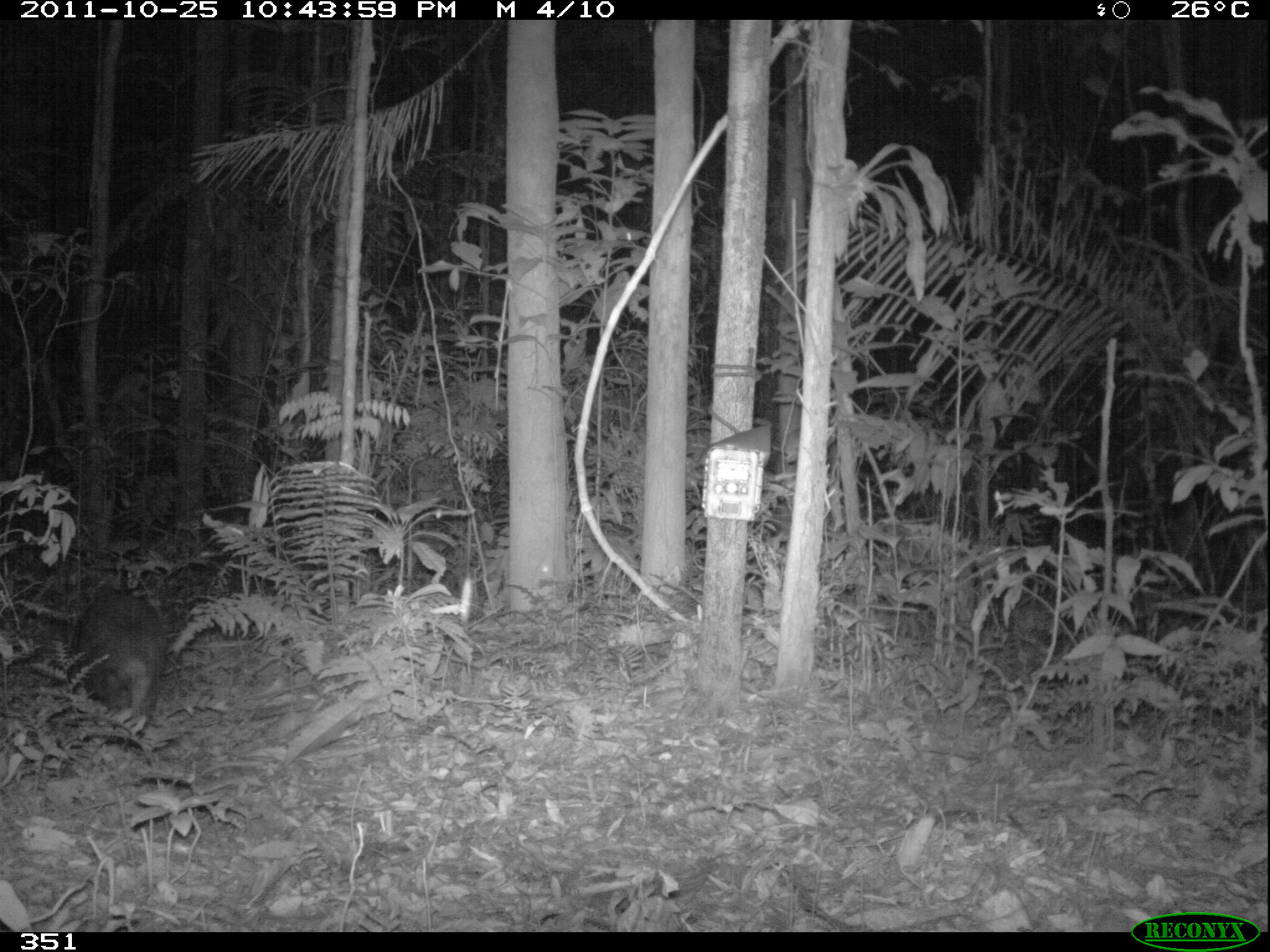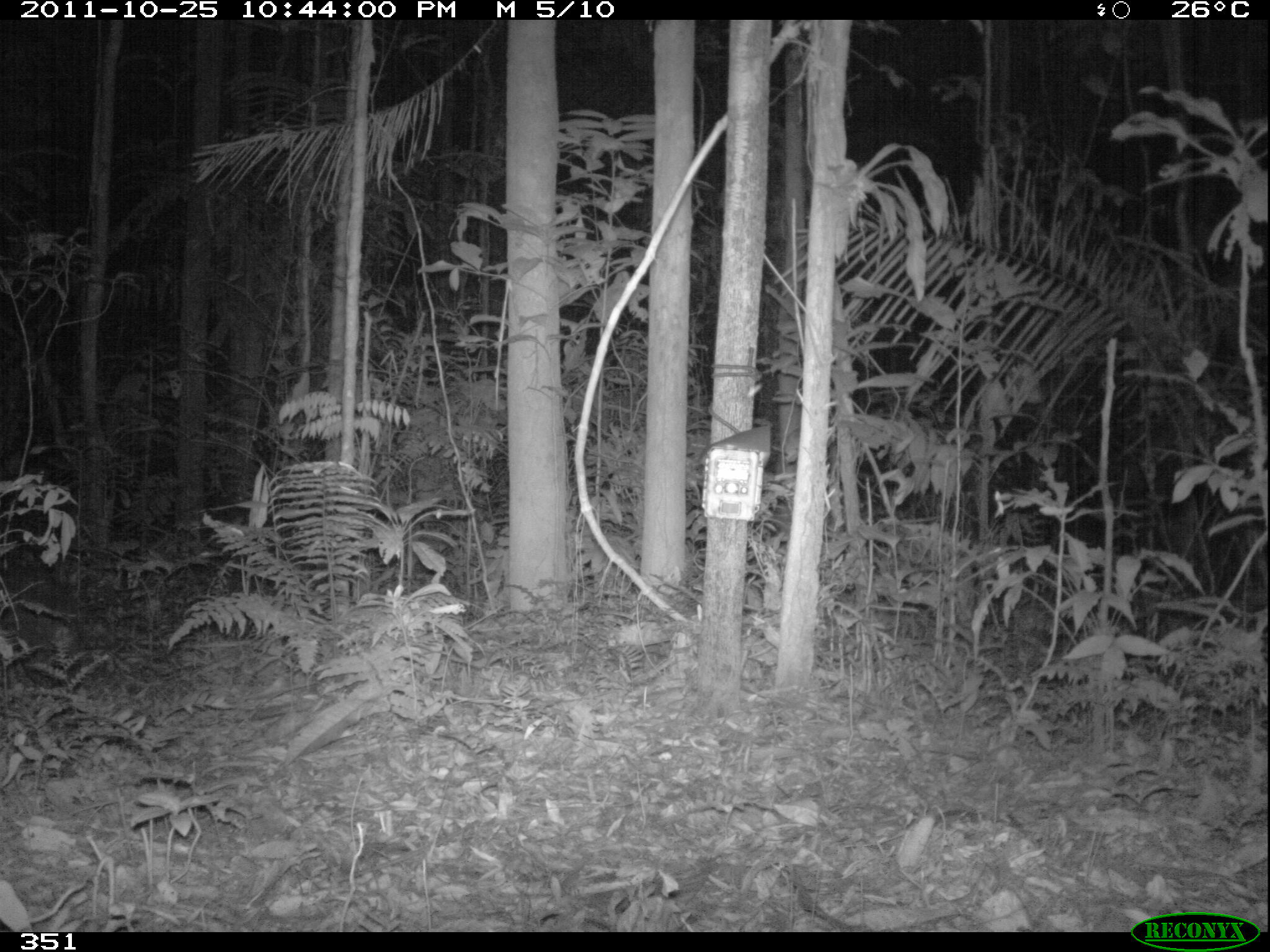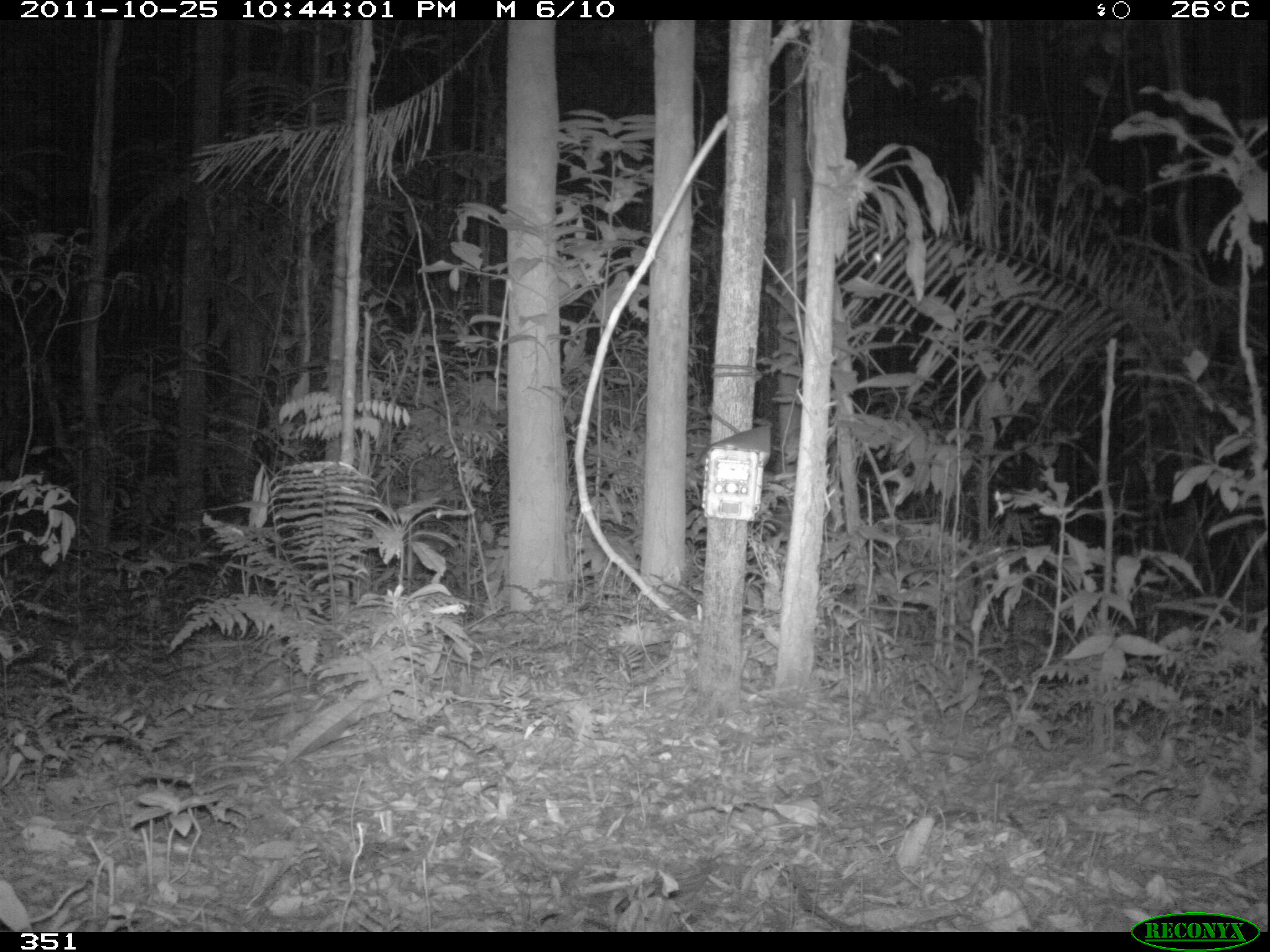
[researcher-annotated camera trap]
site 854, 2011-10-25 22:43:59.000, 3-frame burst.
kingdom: Animalia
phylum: Chordata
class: Mammalia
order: Rodentia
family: Cuniculidae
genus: Cuniculus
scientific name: Cuniculus paca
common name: spotted paca